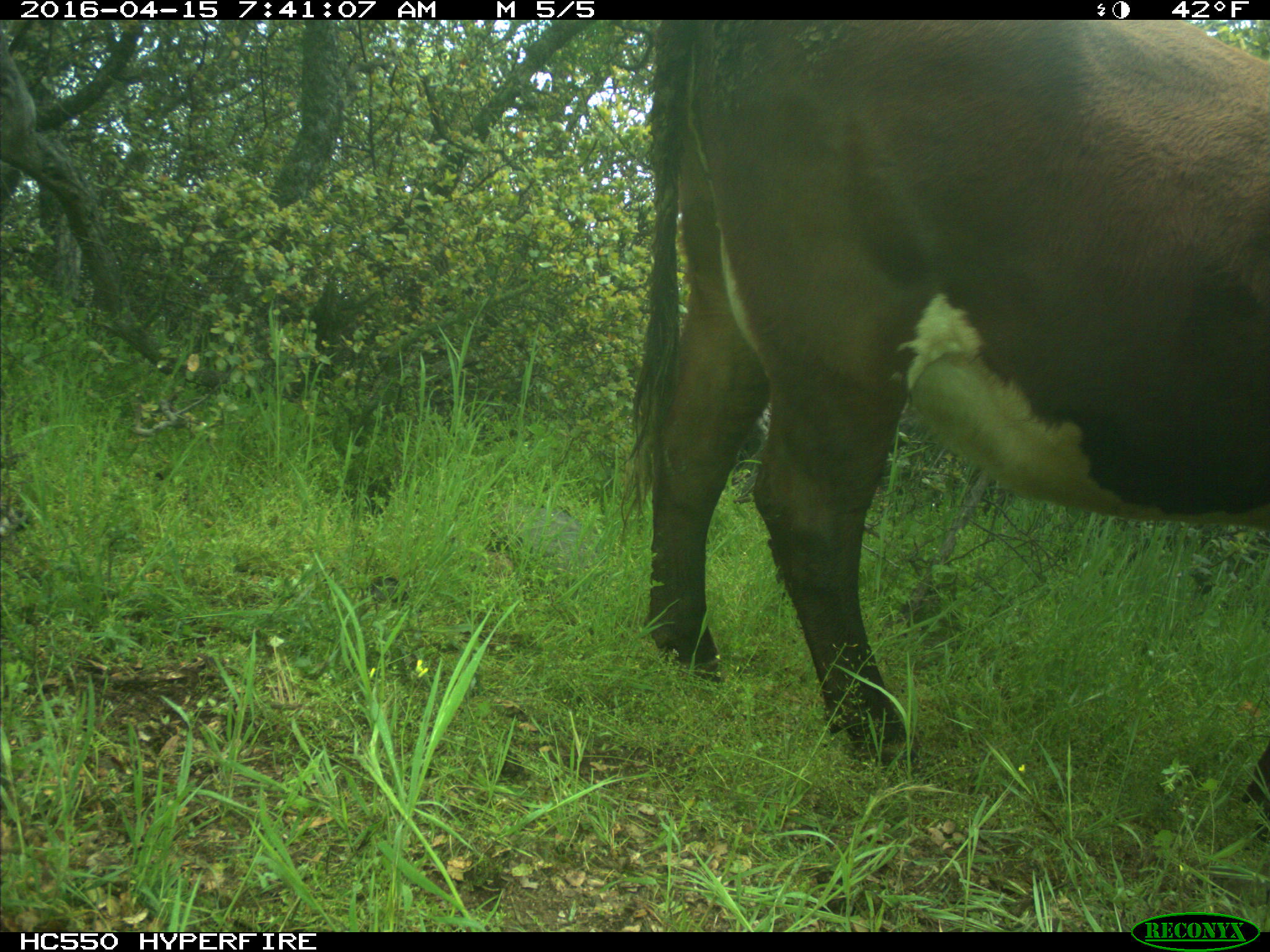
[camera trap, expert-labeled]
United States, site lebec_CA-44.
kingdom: Animalia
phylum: Chordata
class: Mammalia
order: Artiodactyla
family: Bovidae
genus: Bos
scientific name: Bos taurus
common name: domestic cow